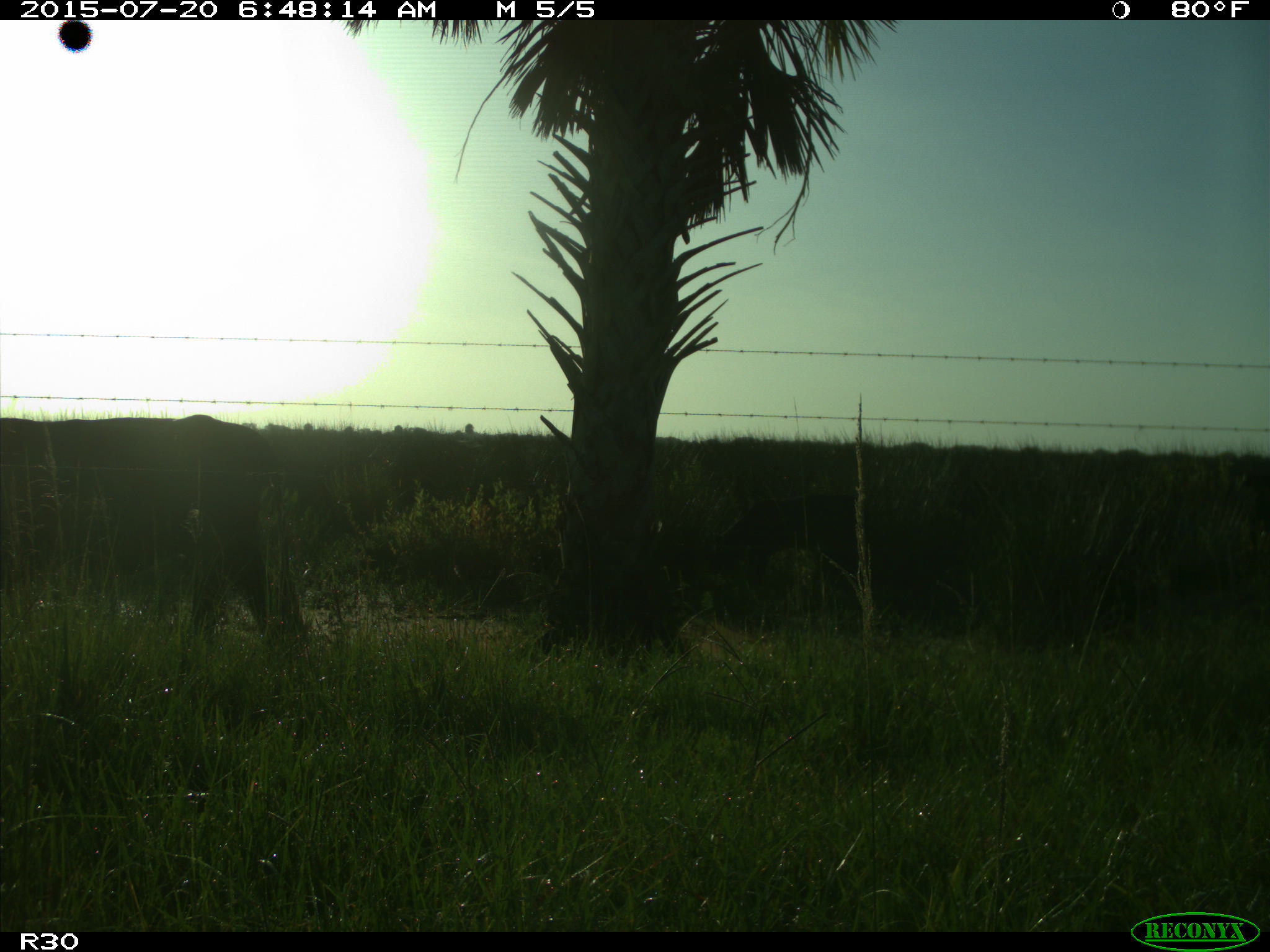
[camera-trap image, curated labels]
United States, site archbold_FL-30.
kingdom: Animalia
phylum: Chordata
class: Mammalia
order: Artiodactyla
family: Bovidae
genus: Bos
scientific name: Bos taurus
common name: domestic cow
Bos taurus (domestic cow).